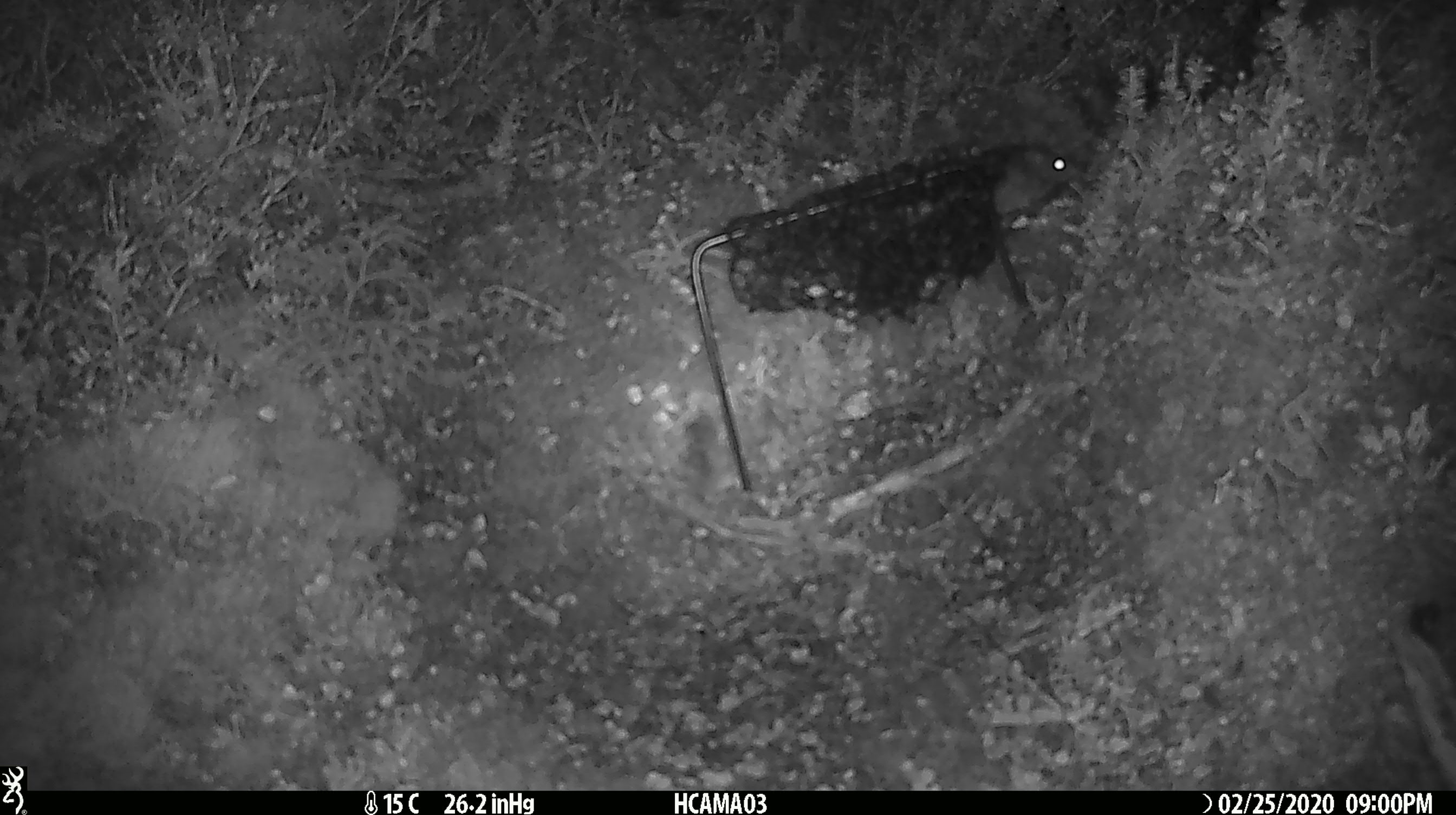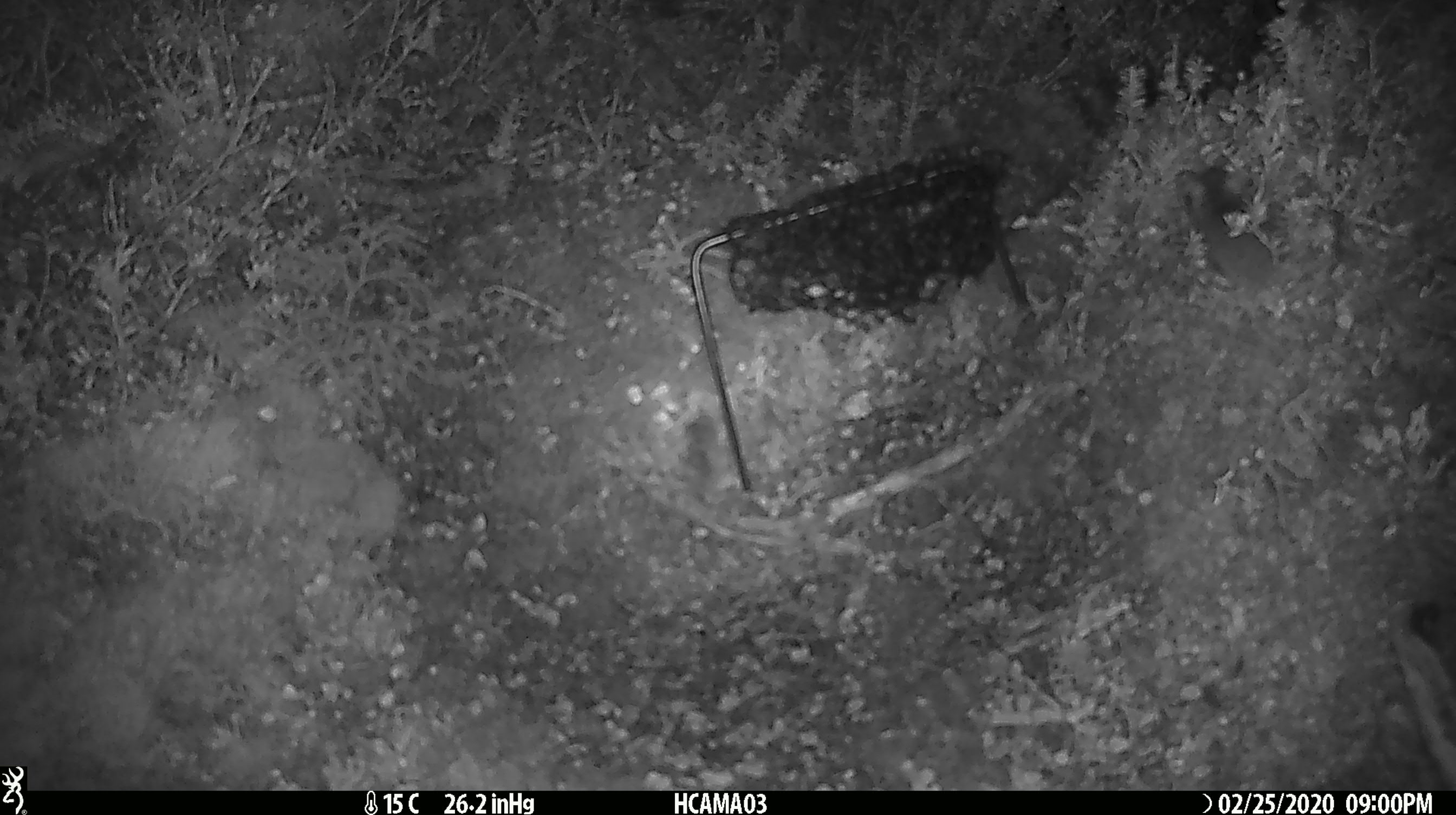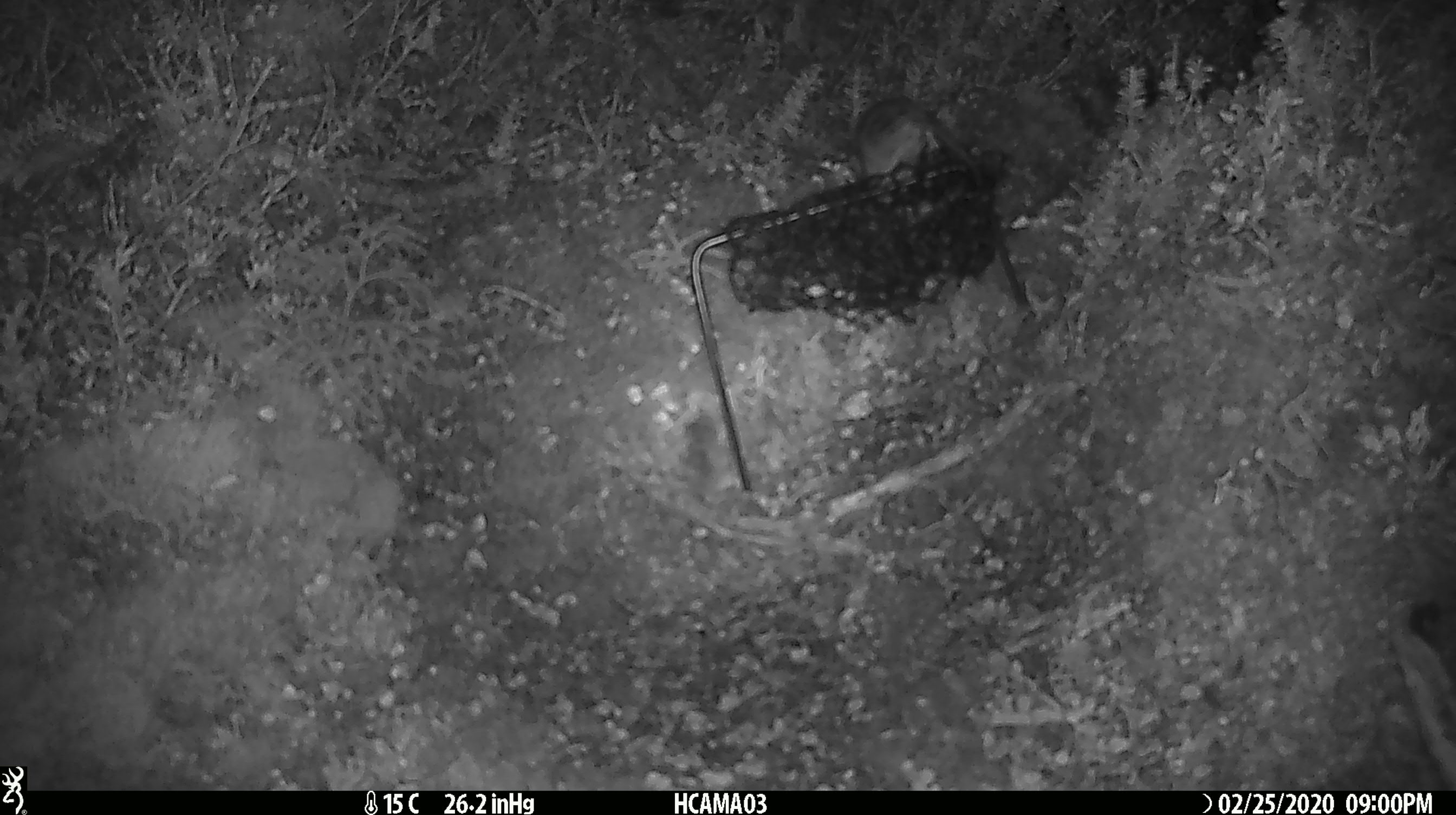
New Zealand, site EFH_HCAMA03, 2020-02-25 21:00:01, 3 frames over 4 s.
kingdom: Animalia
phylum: Chordata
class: Mammalia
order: Rodentia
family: Muridae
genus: Mus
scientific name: Mus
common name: mouse